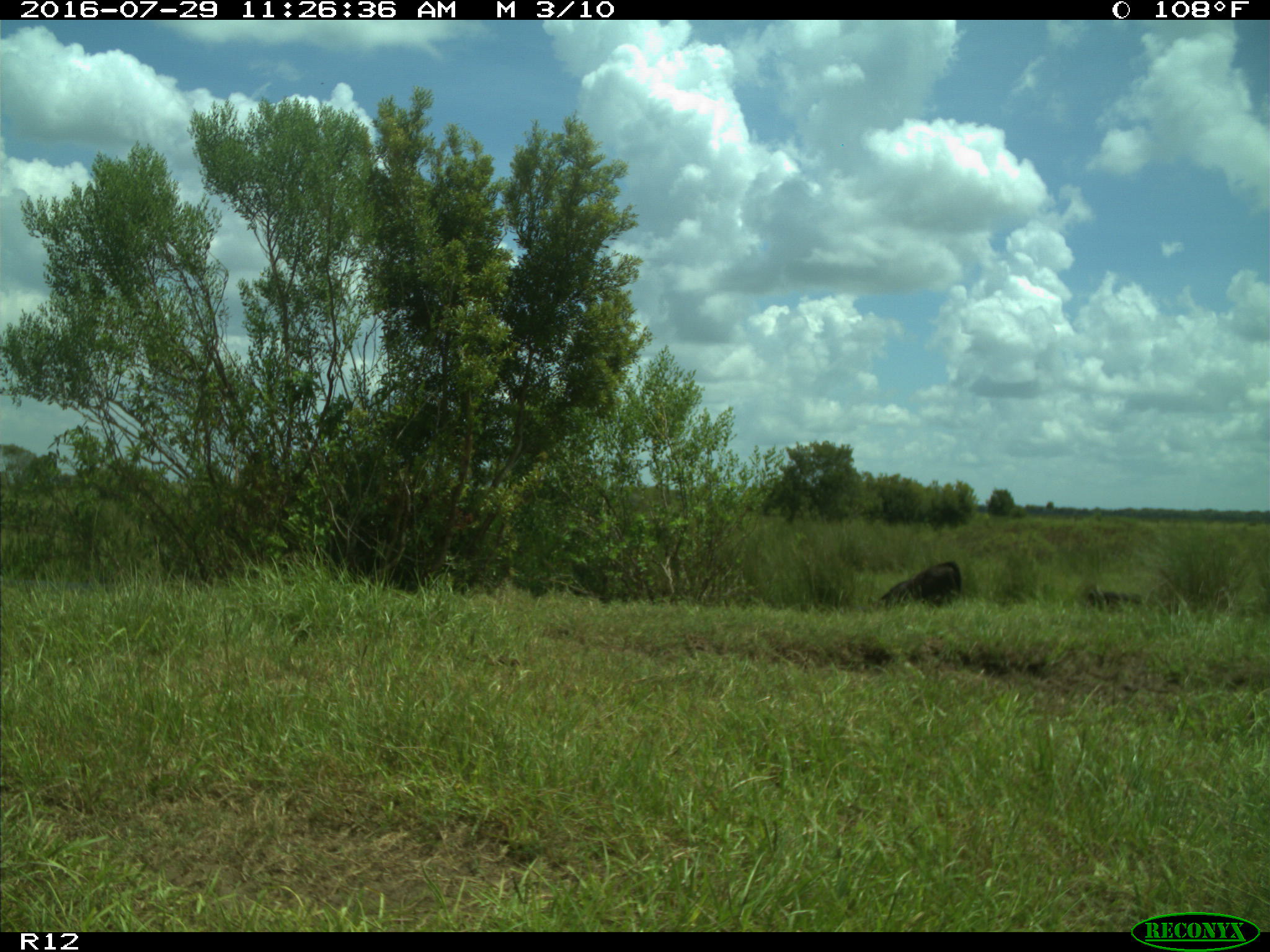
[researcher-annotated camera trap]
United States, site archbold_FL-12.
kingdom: Animalia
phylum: Chordata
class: Mammalia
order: Artiodactyla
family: Bovidae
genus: Bos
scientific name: Bos taurus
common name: domestic cow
Bos taurus (domestic cow).